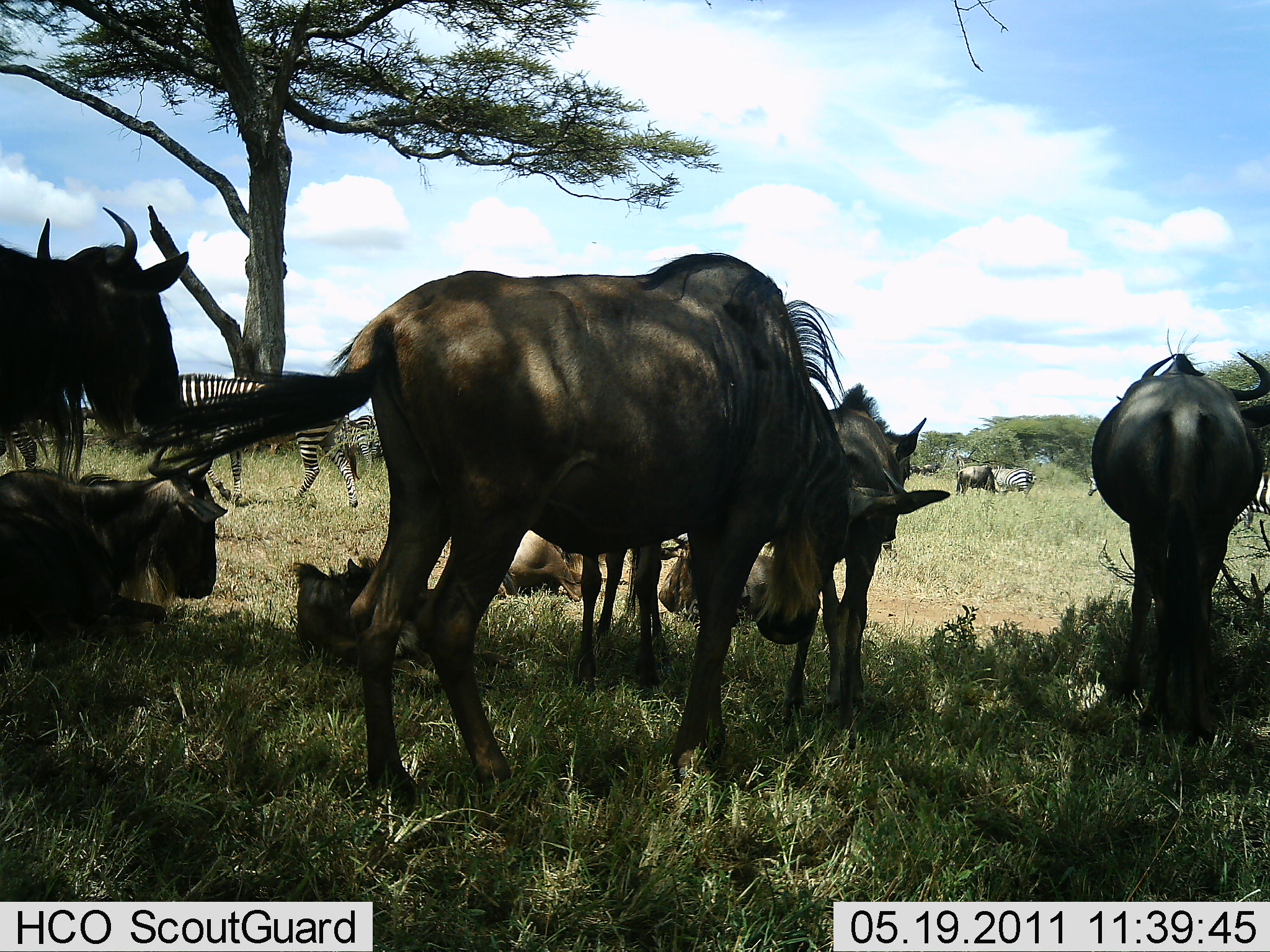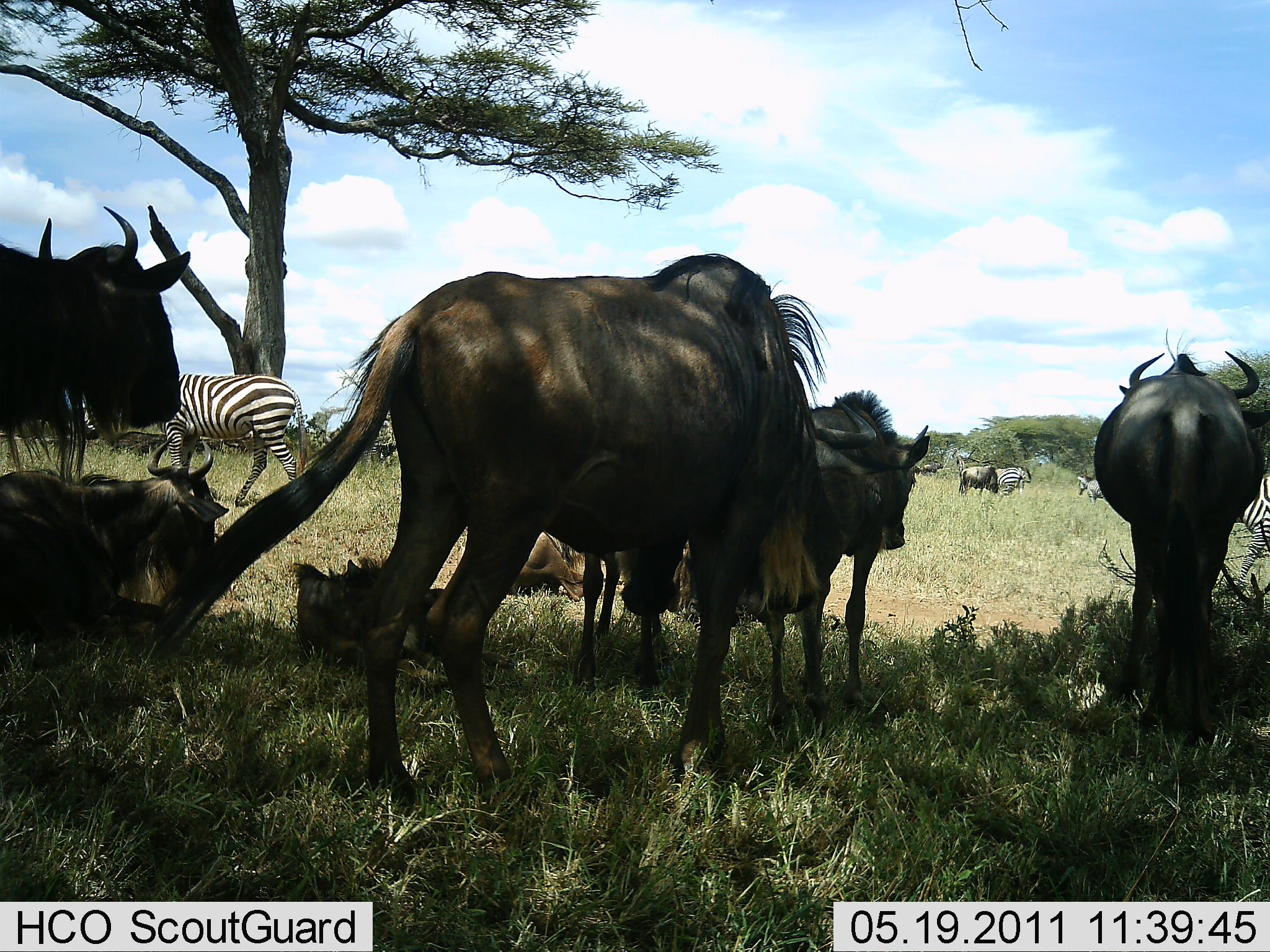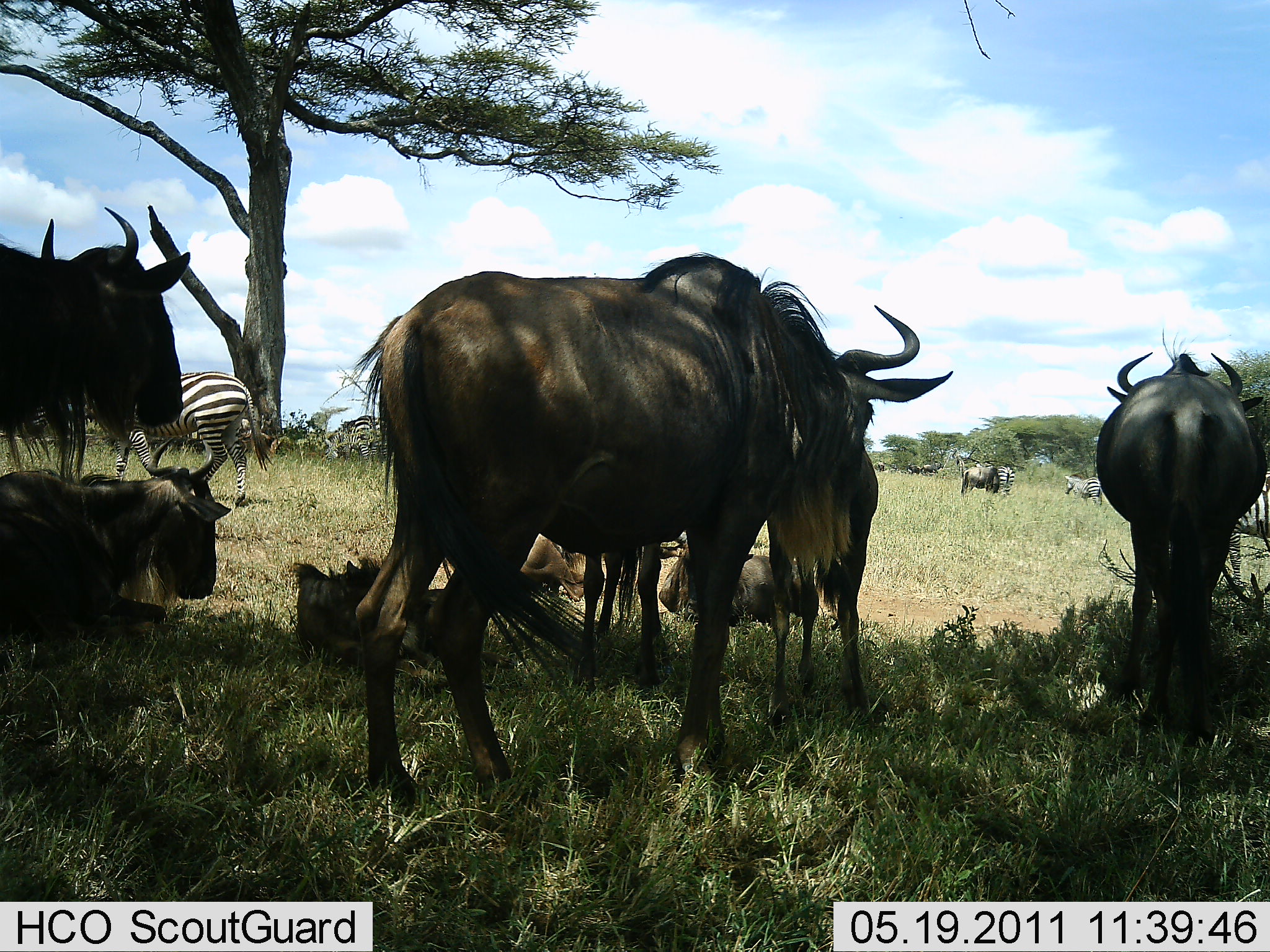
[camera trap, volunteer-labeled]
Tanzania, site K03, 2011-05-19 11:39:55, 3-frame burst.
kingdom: Animalia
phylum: Chordata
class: Mammalia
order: Artiodactyla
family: Bovidae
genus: Connochaetes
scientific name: Connochaetes taurinus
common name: blue wildebeest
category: wildebeest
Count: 8.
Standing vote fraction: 93%.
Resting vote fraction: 87%.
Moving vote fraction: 20%.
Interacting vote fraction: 20%.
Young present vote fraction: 27%.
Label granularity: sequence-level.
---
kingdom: Animalia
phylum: Chordata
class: Mammalia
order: Perissodactyla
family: Equidae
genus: Equus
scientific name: Equus quagga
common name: plains zebra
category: zebra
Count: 4.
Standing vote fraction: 67%.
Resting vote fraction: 0%.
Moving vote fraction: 67%.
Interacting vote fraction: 0%.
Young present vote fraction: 0%.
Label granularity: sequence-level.